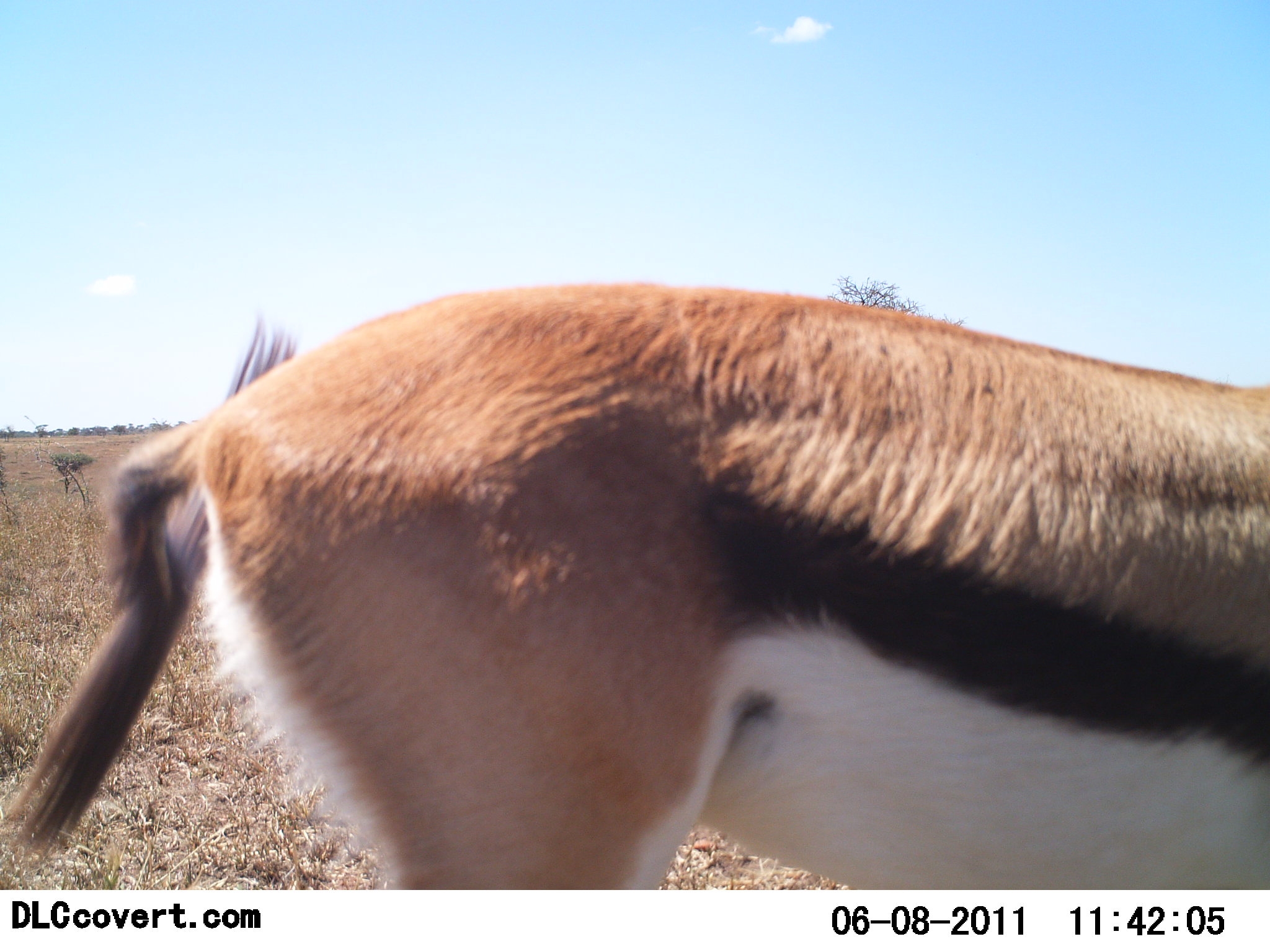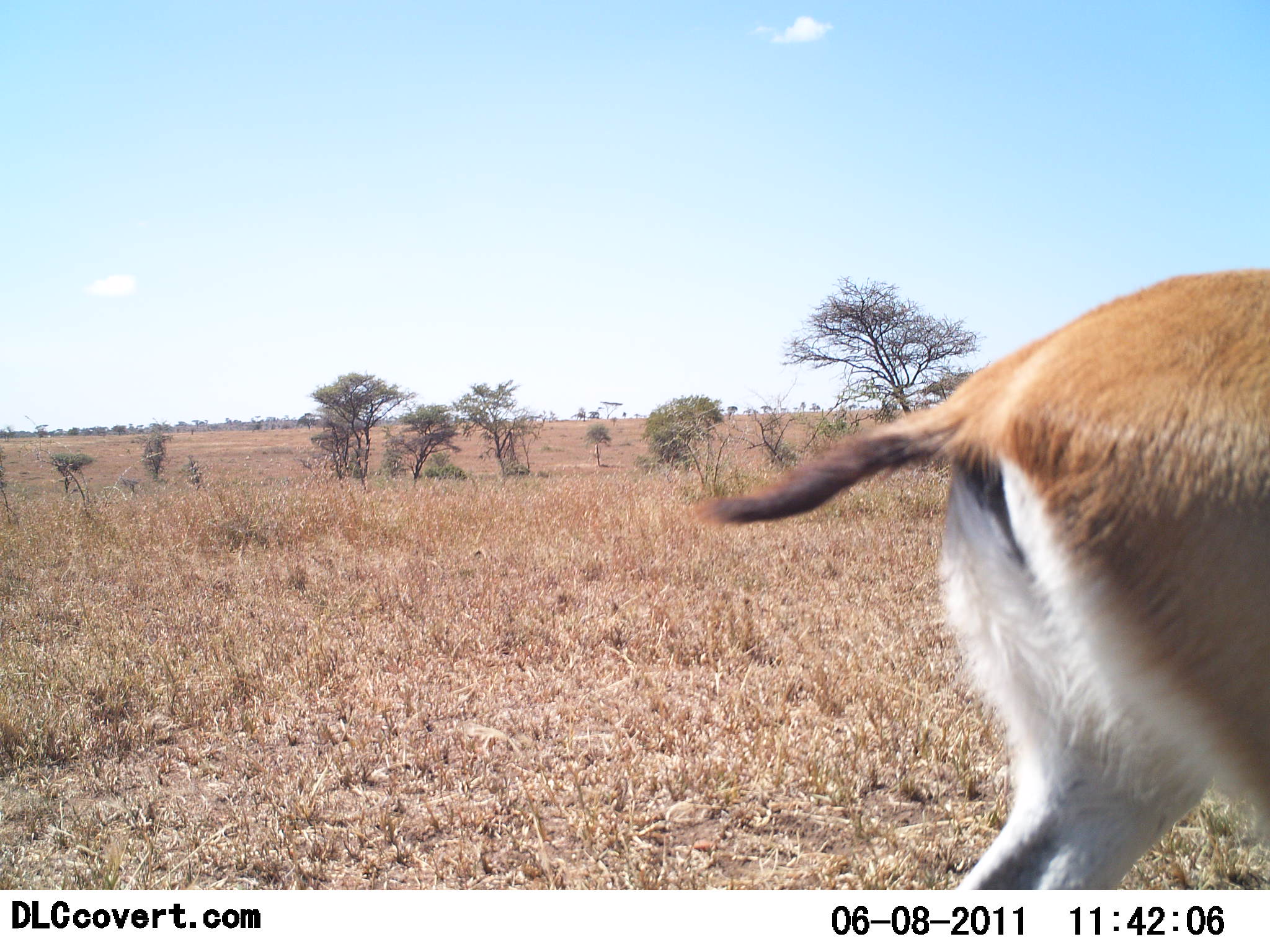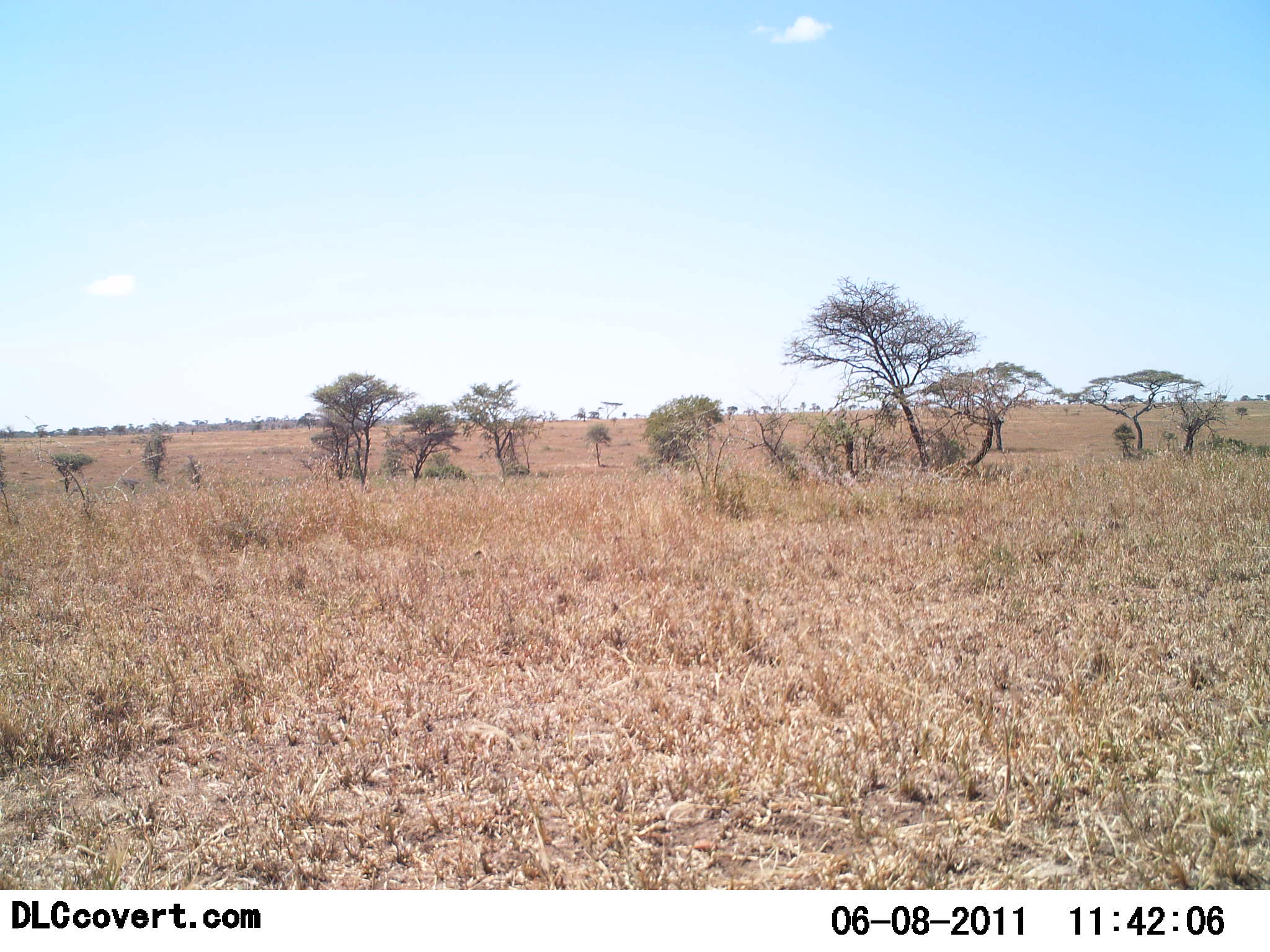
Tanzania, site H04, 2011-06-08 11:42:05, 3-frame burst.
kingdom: Animalia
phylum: Chordata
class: Mammalia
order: Artiodactyla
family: Bovidae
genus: Eudorcas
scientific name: Eudorcas thomsonii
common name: thomson's gazelle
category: gazellethomsons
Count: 1.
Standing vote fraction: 7%.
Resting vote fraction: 0%.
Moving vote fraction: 100%.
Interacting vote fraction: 0%.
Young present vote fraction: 0%.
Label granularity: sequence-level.